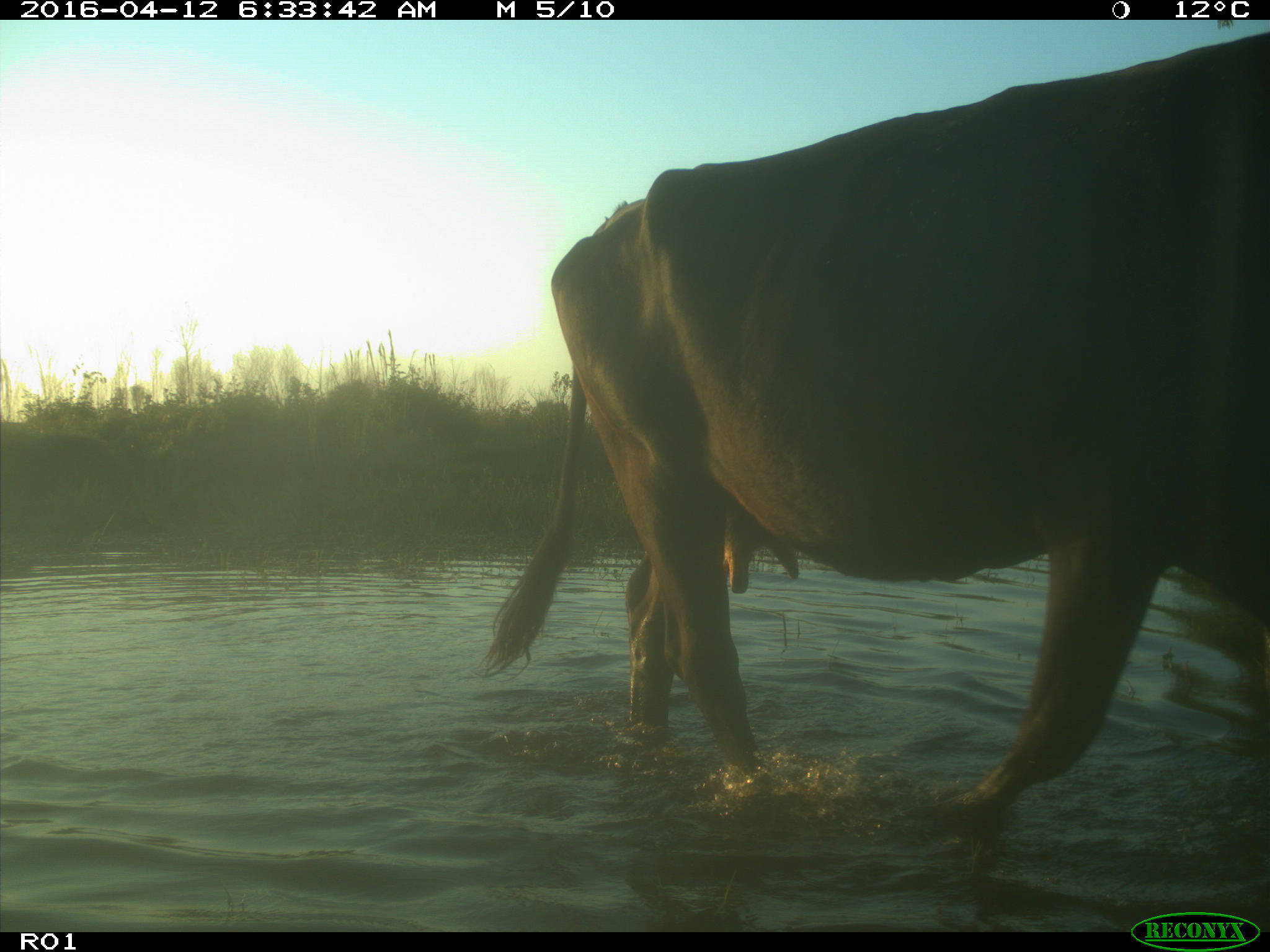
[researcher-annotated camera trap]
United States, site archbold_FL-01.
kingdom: Animalia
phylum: Chordata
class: Mammalia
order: Artiodactyla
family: Bovidae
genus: Bos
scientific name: Bos taurus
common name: domestic cow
Bos taurus (domestic cow).